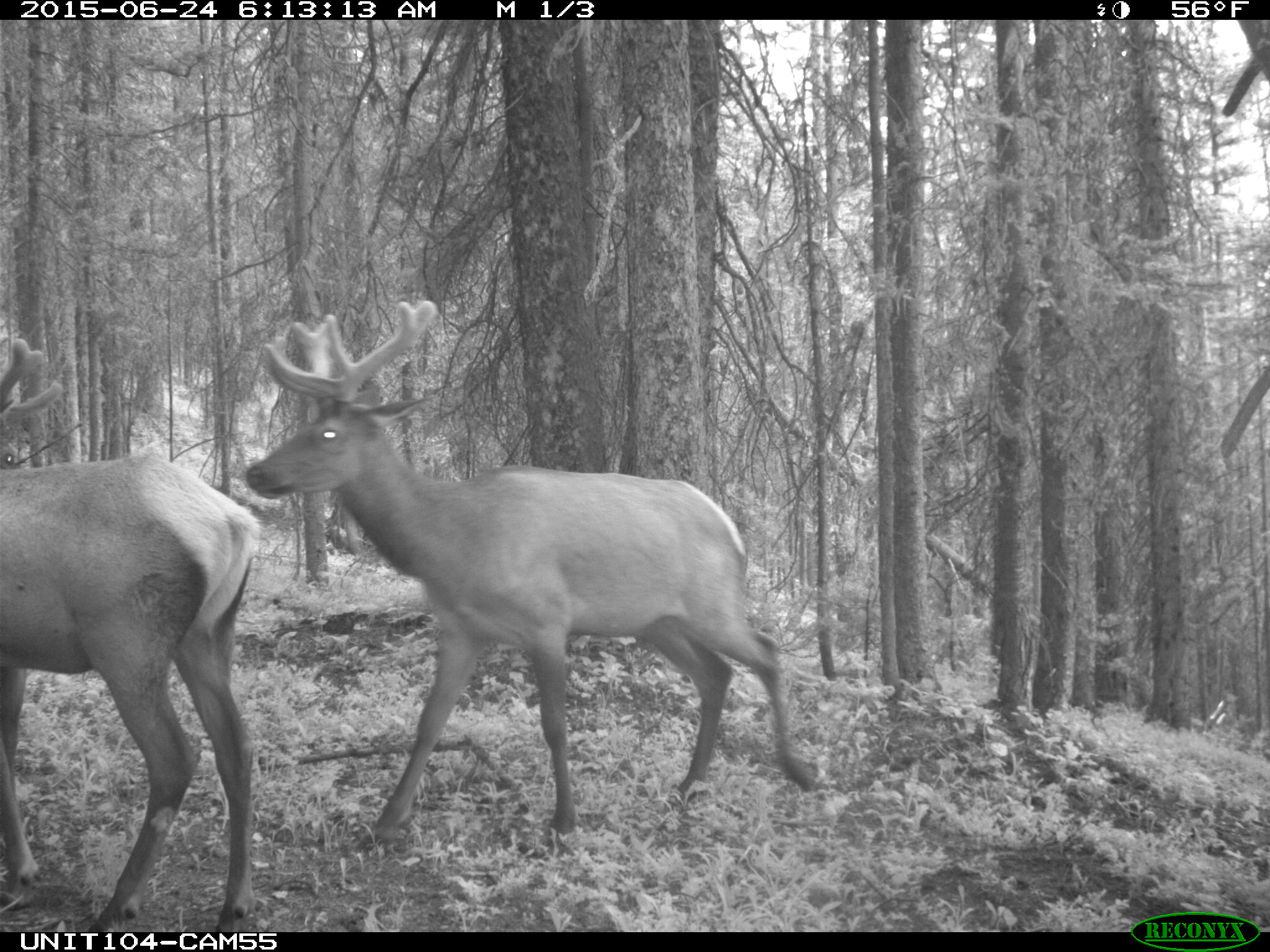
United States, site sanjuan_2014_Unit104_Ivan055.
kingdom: Animalia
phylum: Chordata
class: Mammalia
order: Artiodactyla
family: Cervidae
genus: Cervus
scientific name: Cervus elaphus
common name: red deer